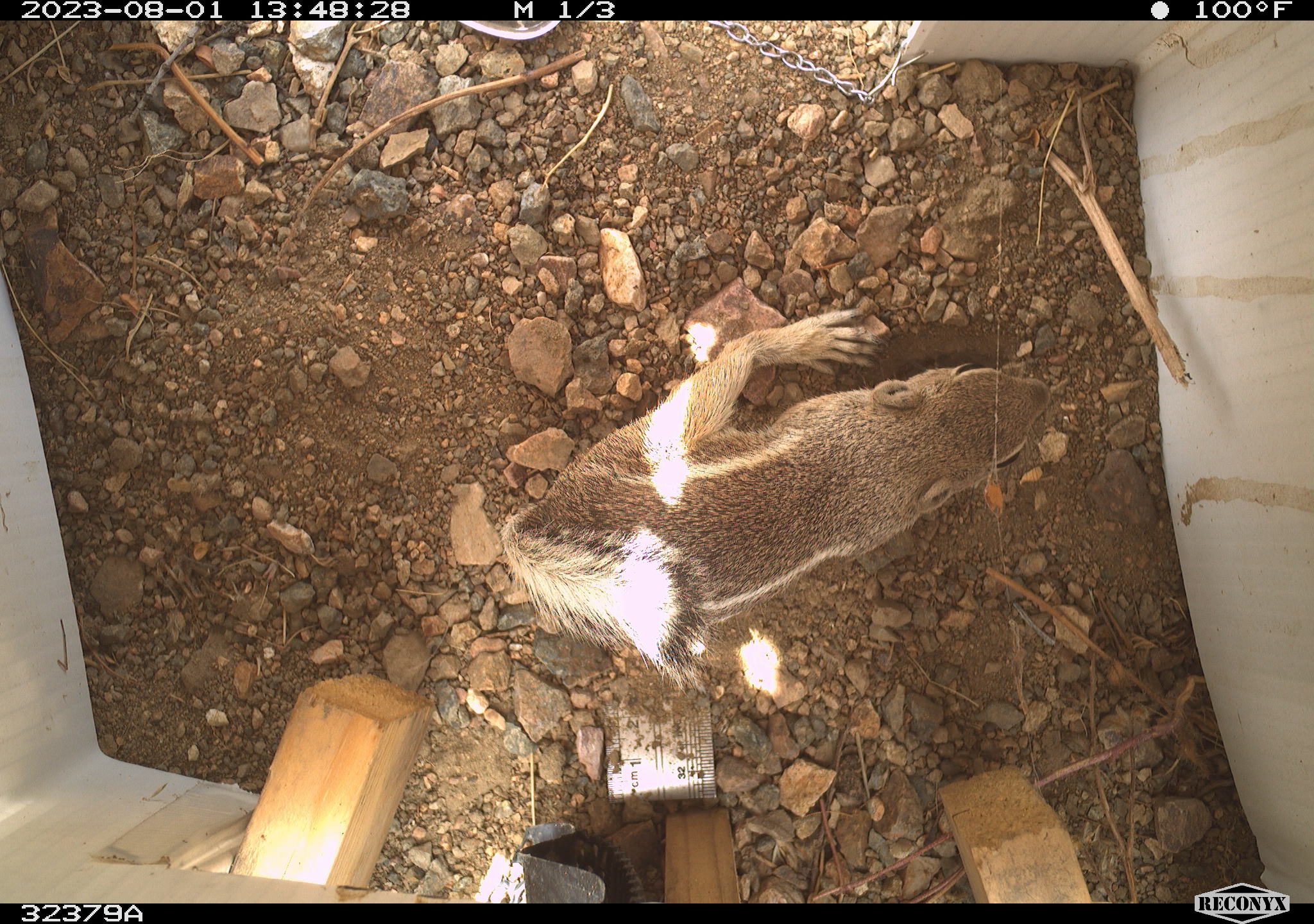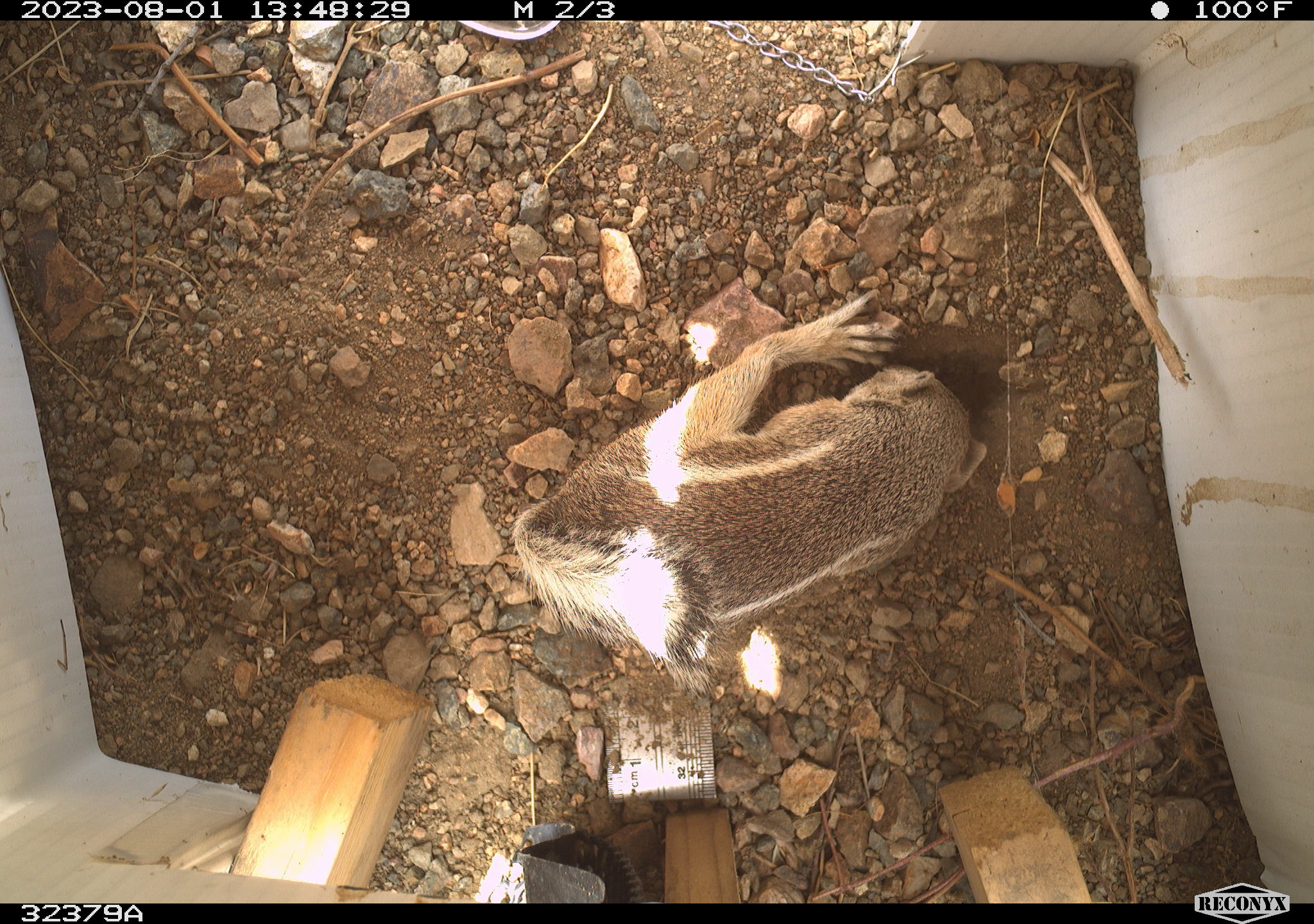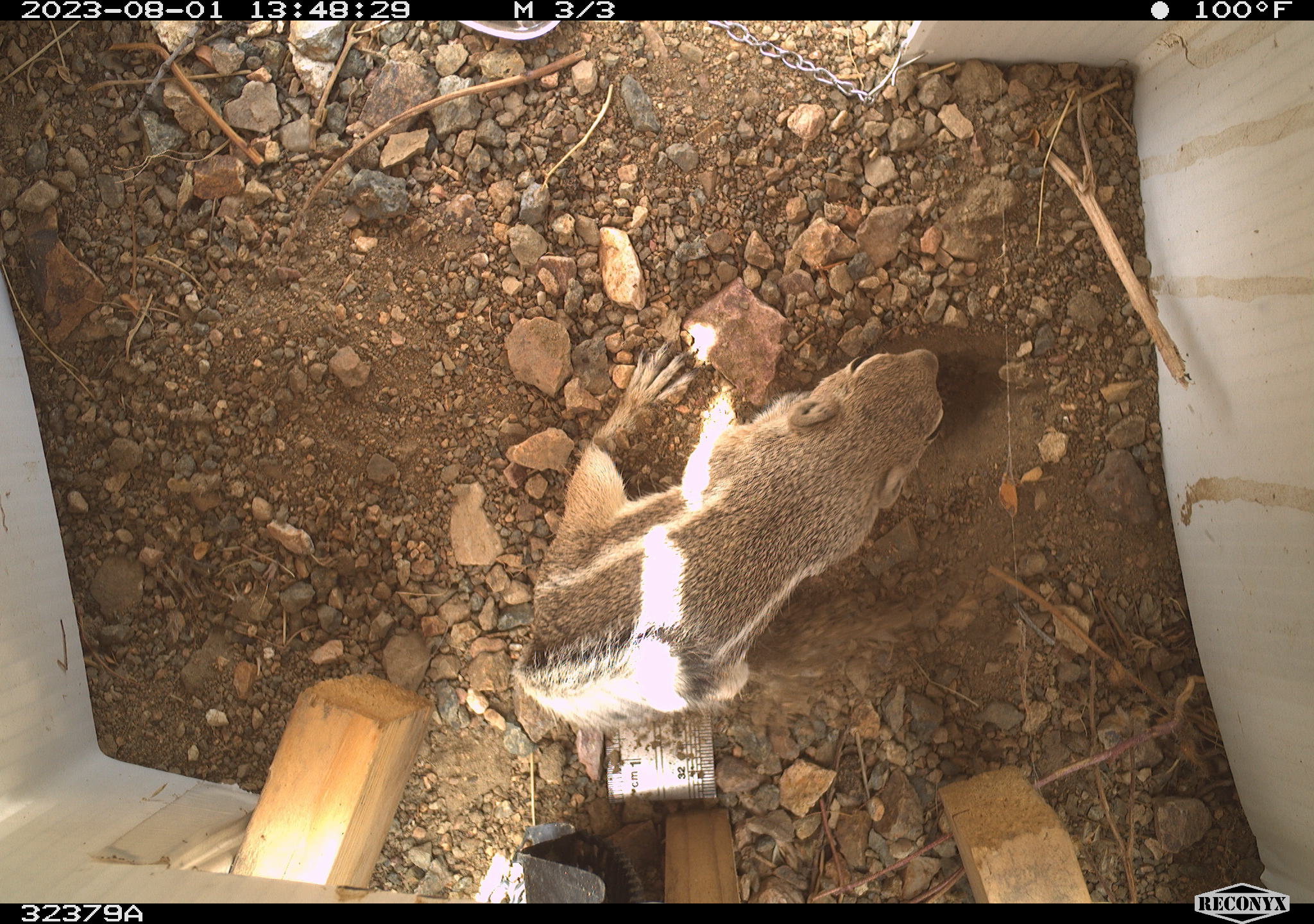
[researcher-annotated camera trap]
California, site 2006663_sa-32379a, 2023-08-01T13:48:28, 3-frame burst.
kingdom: Animalia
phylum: Chordata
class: Mammalia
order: Rodentia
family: Sciuridae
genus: Ammospermophilus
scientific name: Ammospermophilus leucurus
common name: white-tailed antelope squirrel